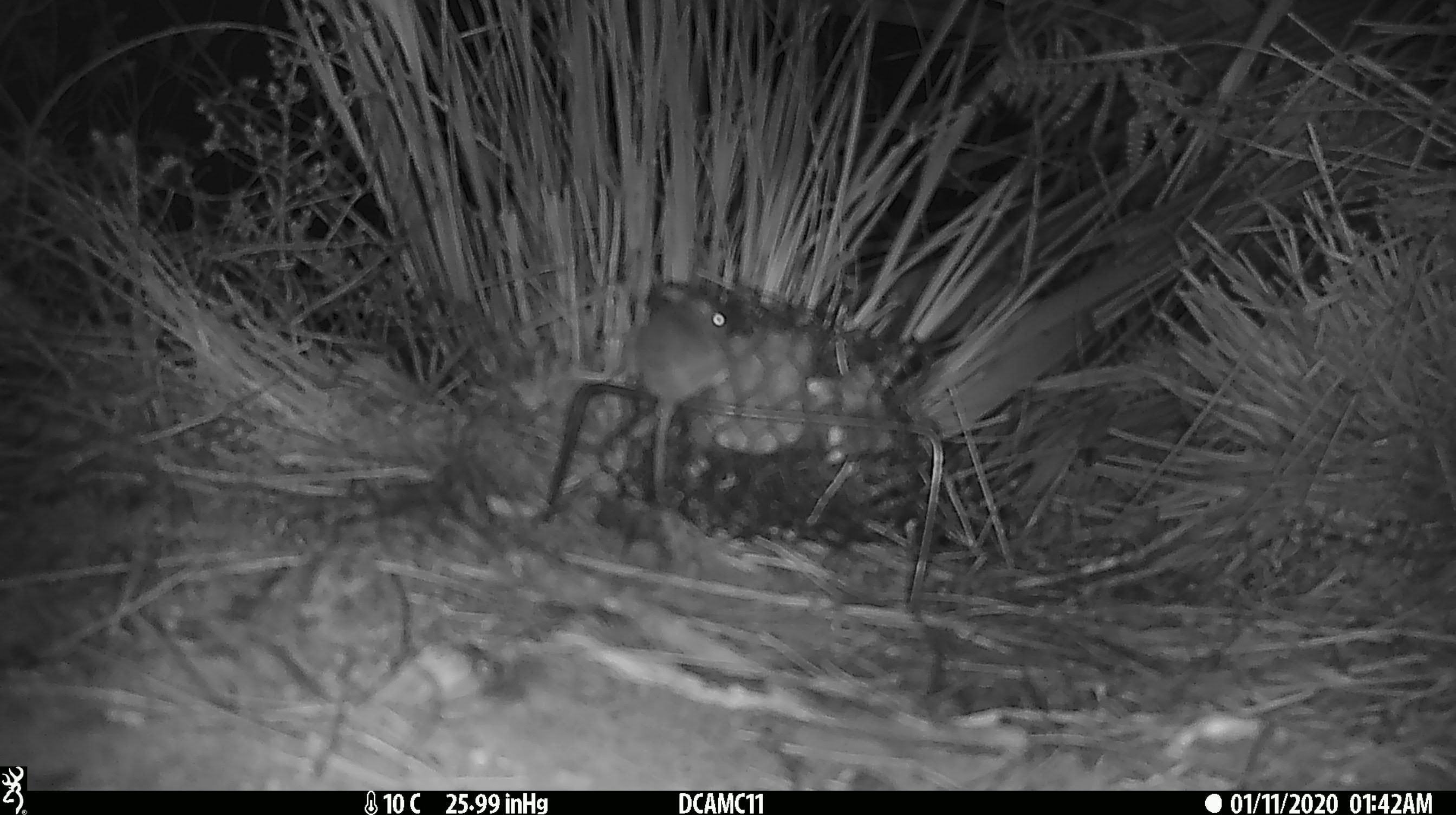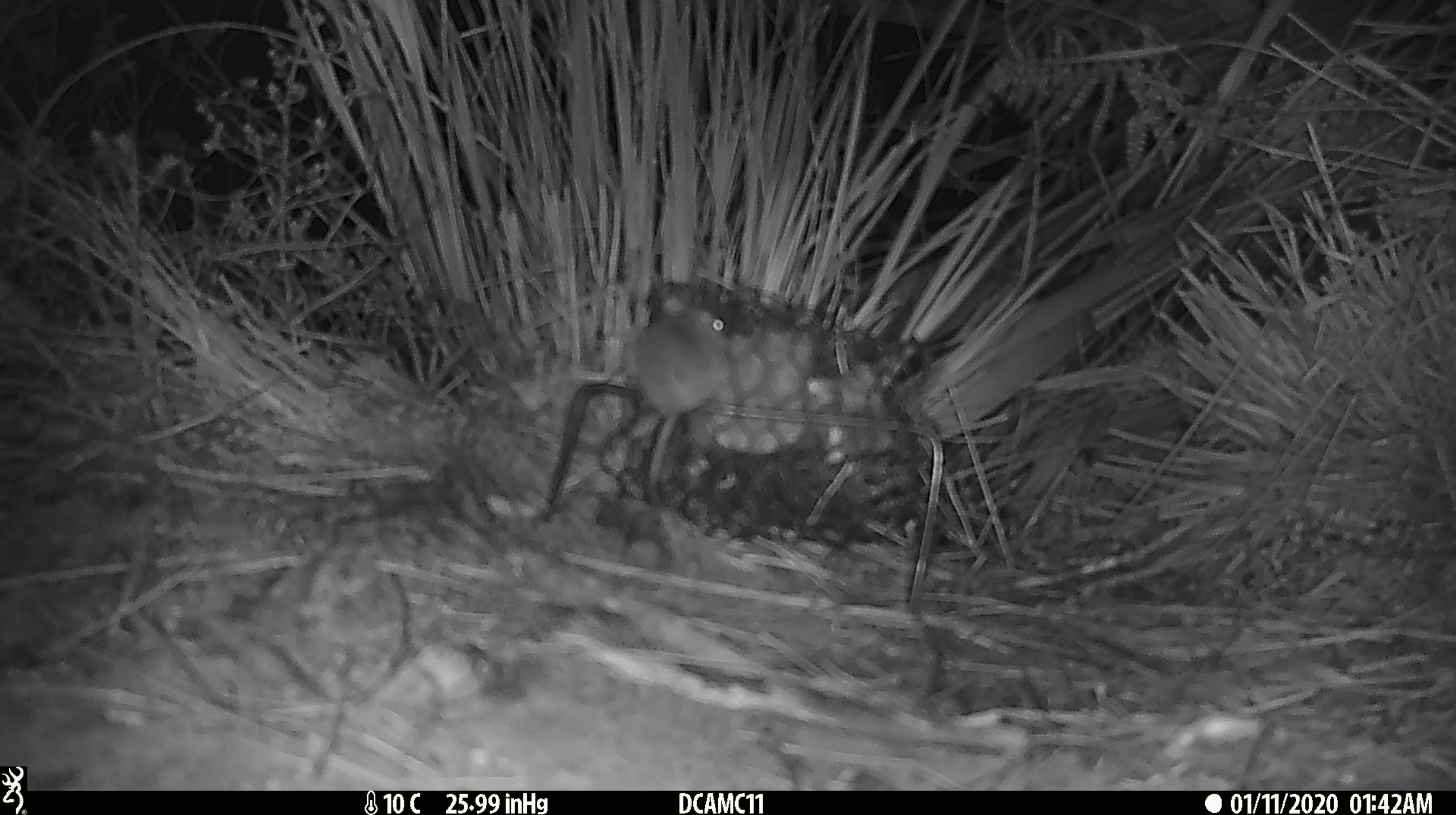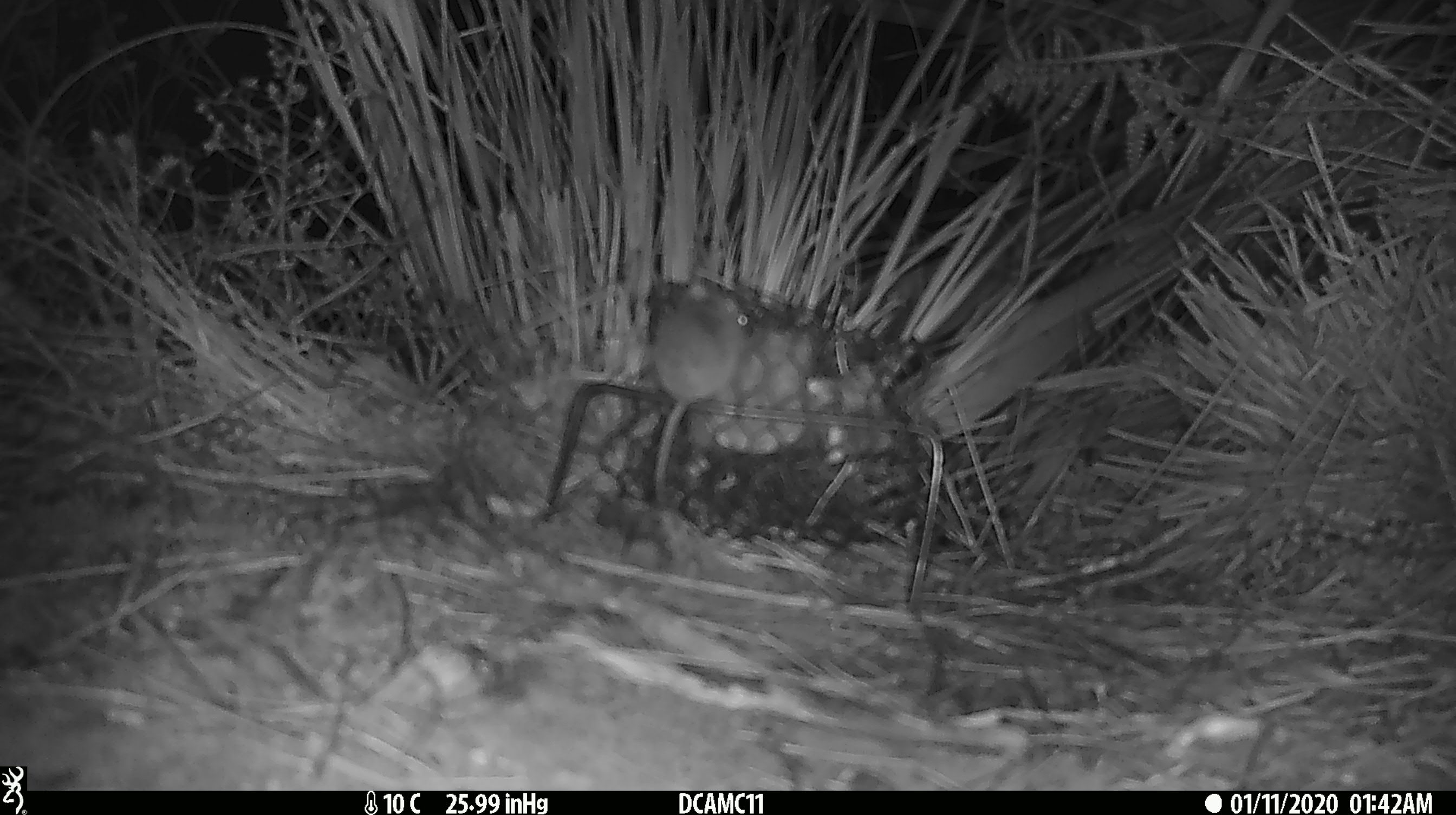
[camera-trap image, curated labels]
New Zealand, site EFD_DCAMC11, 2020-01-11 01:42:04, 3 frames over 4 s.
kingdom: Animalia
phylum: Chordata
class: Mammalia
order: Rodentia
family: Muridae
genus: Mus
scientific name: Mus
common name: mouse